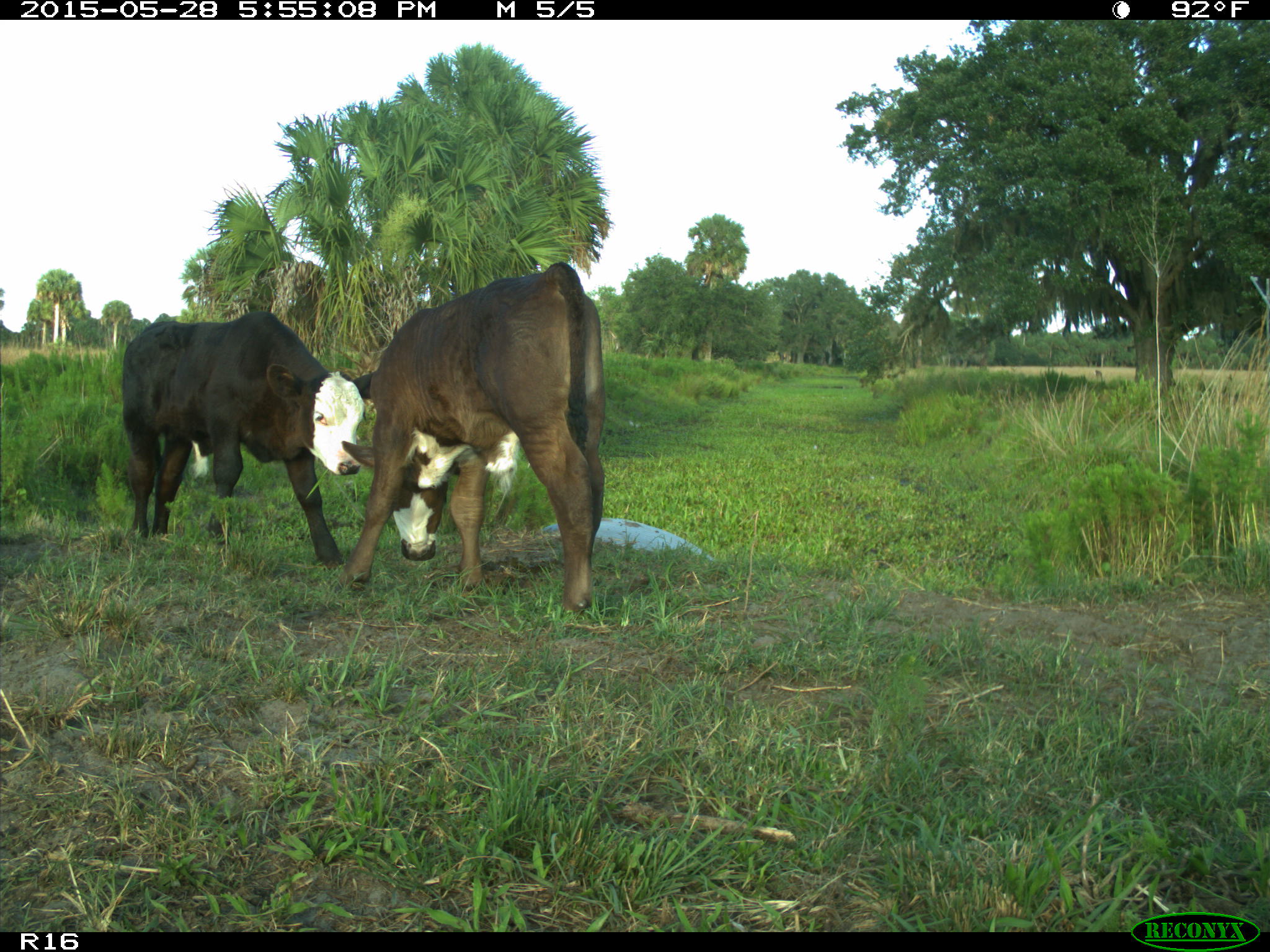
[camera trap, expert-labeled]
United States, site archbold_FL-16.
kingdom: Animalia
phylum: Chordata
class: Mammalia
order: Artiodactyla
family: Bovidae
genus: Bos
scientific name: Bos taurus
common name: domestic cow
Bos taurus (domestic cow).